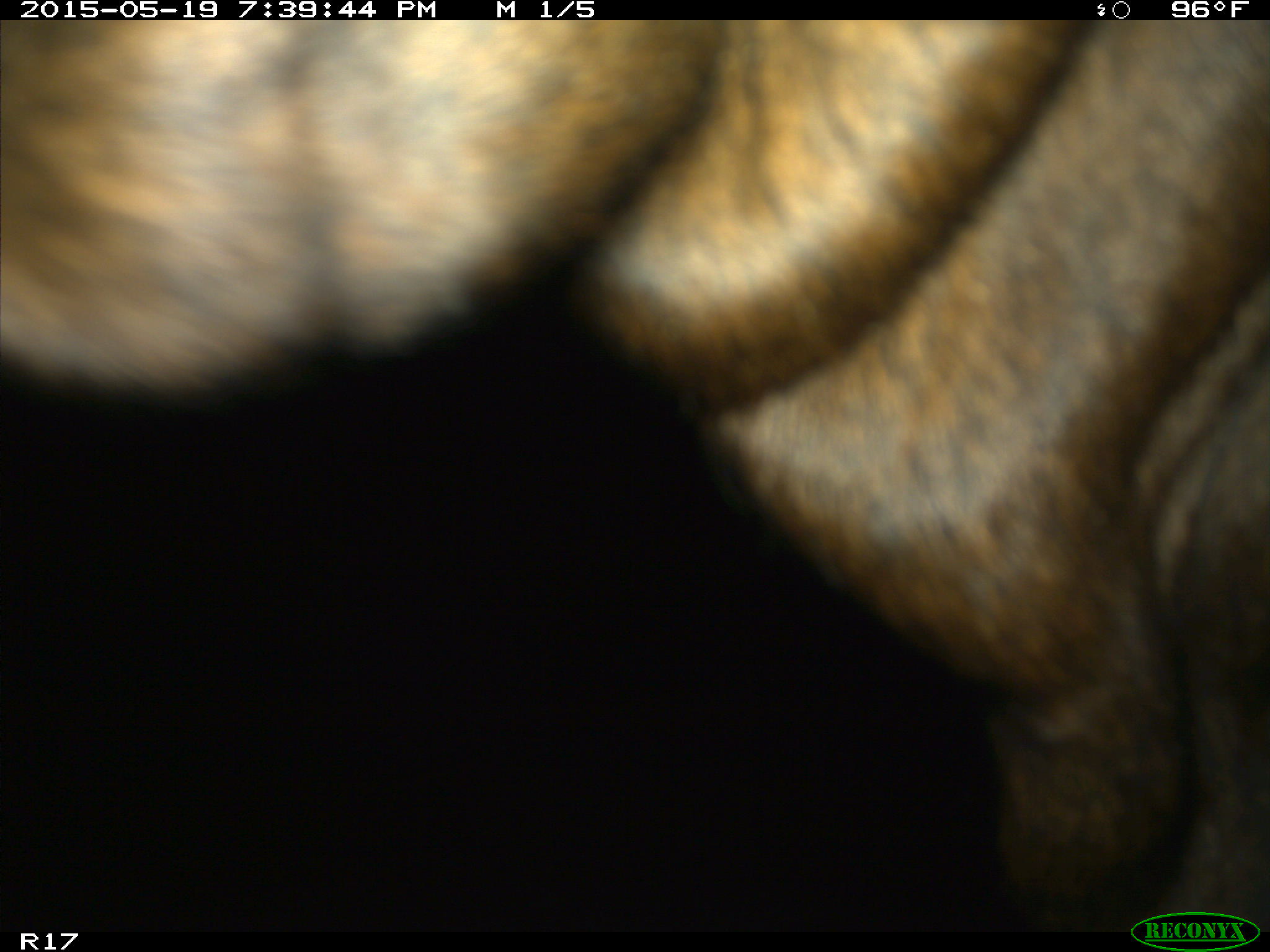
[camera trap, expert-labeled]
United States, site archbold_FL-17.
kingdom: Animalia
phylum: Chordata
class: Mammalia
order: Artiodactyla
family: Bovidae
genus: Bos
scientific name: Bos taurus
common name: domestic cow